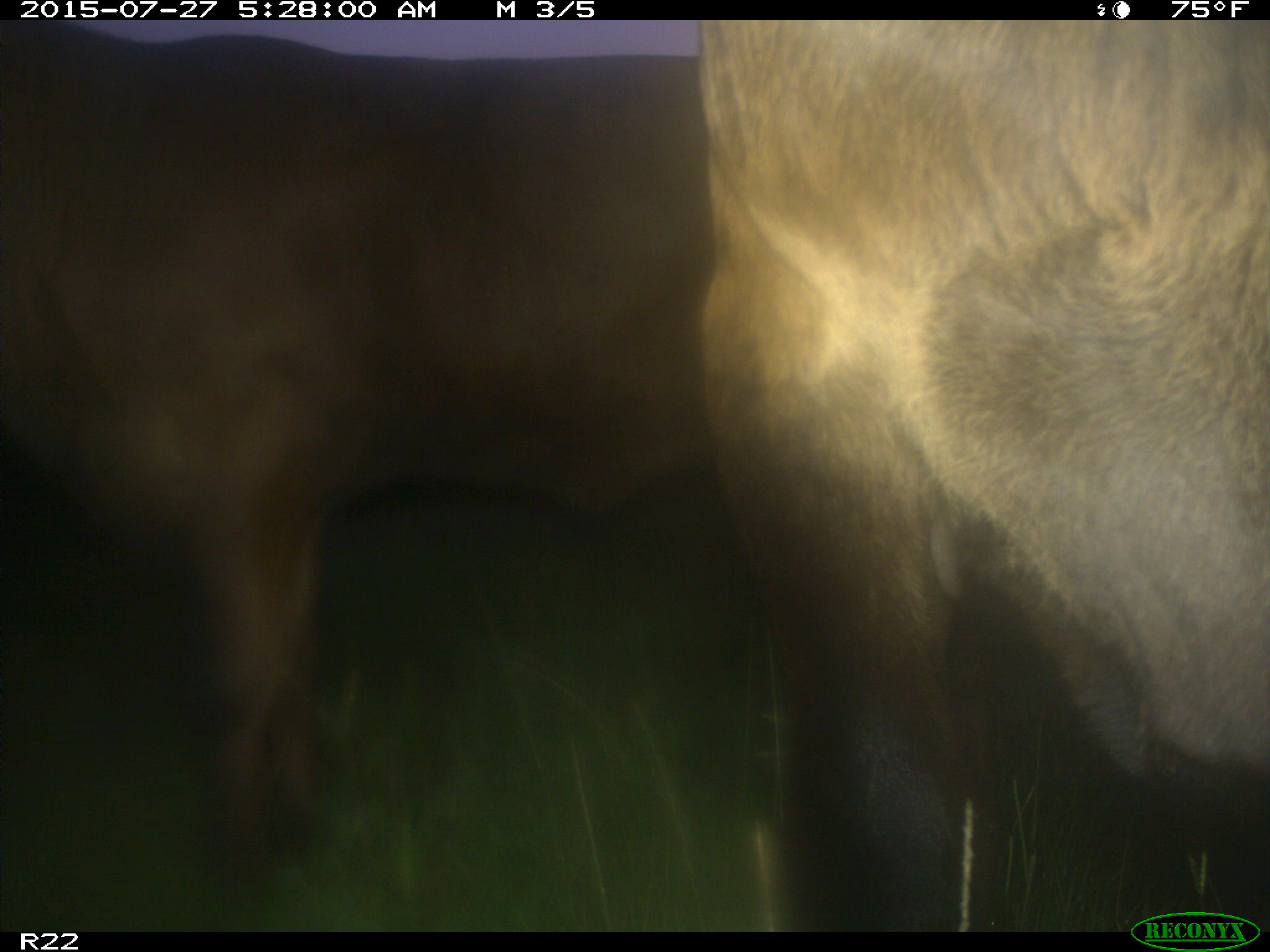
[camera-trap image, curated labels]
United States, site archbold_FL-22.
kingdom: Animalia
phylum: Chordata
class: Mammalia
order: Artiodactyla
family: Bovidae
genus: Bos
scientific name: Bos taurus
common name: domestic cow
Bos taurus (domestic cow).